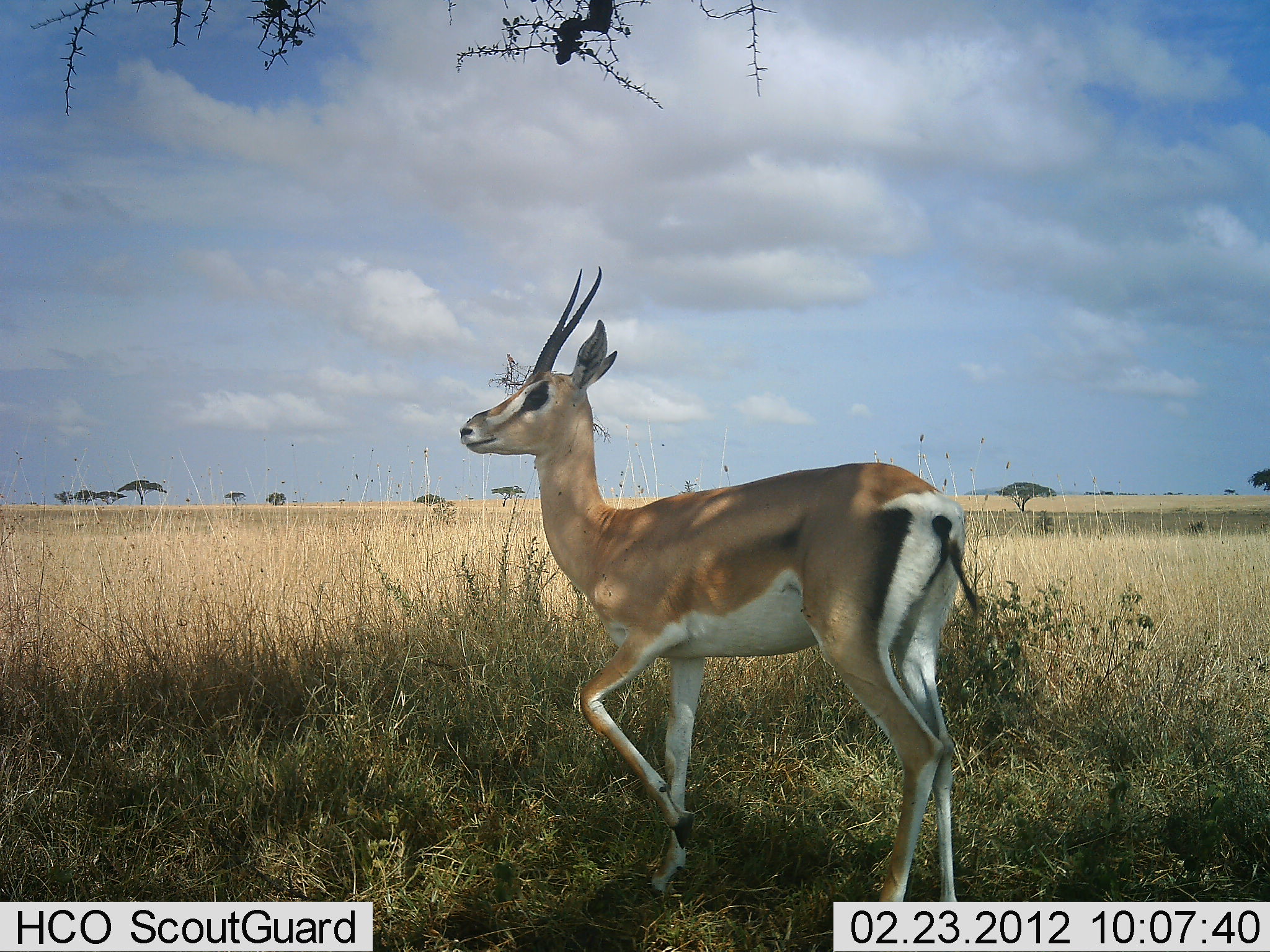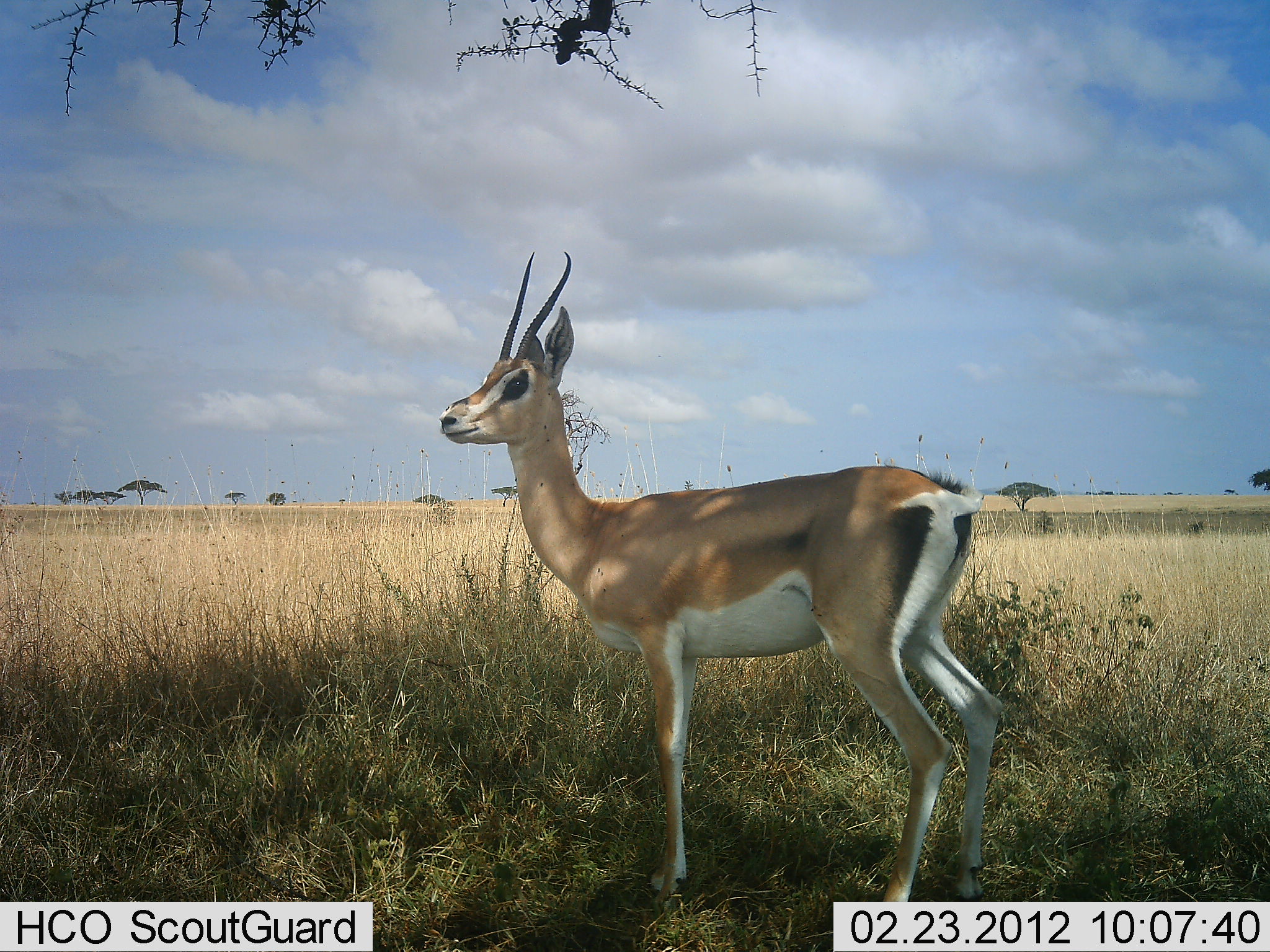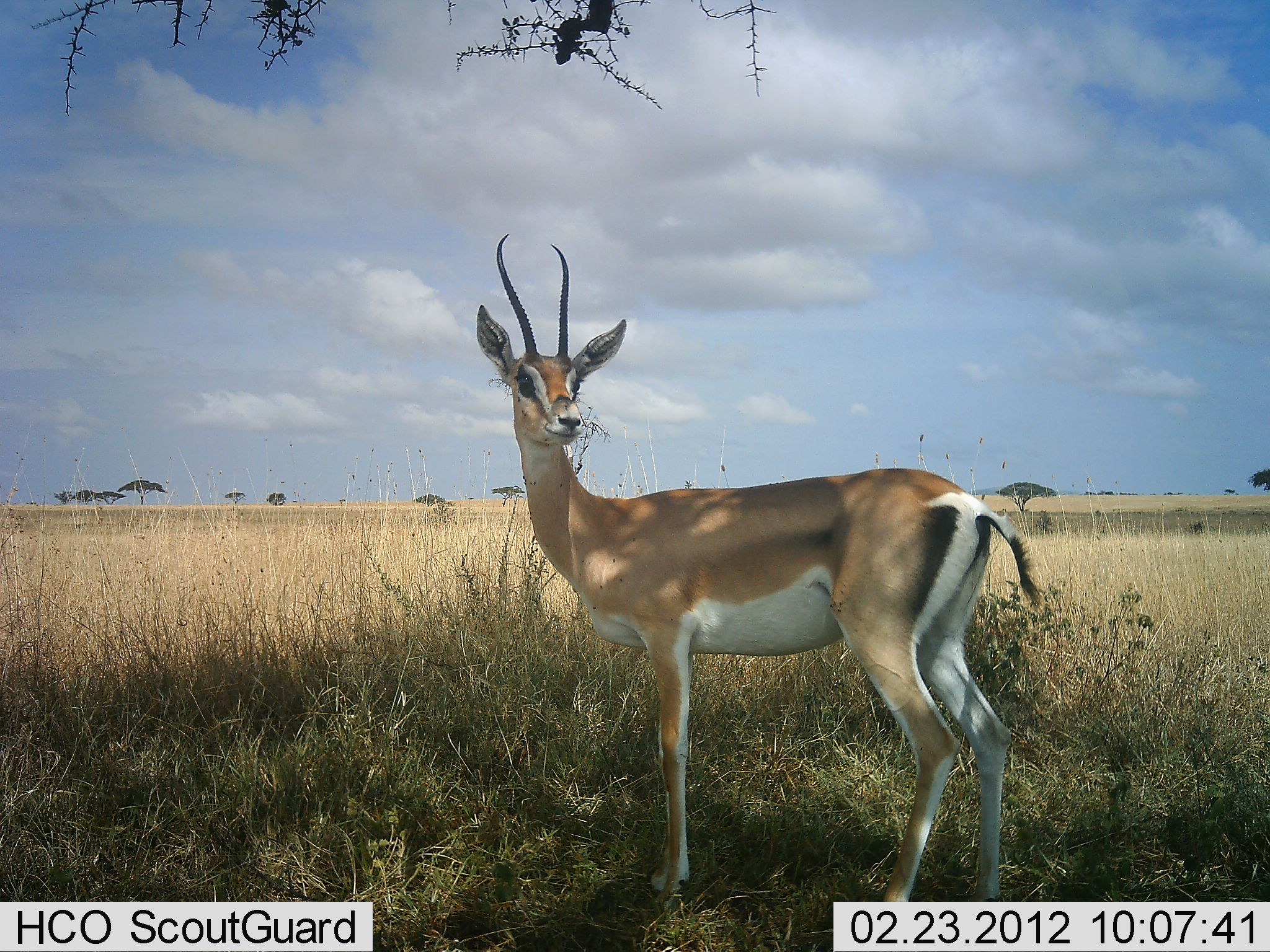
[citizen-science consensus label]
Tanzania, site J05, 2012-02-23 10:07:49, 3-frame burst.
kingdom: Animalia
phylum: Chordata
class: Mammalia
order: Artiodactyla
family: Bovidae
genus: Nanger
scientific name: Nanger granti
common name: grant's gazelle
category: gazellegrants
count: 1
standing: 100%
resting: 0%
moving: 21%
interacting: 0%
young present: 7%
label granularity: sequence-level